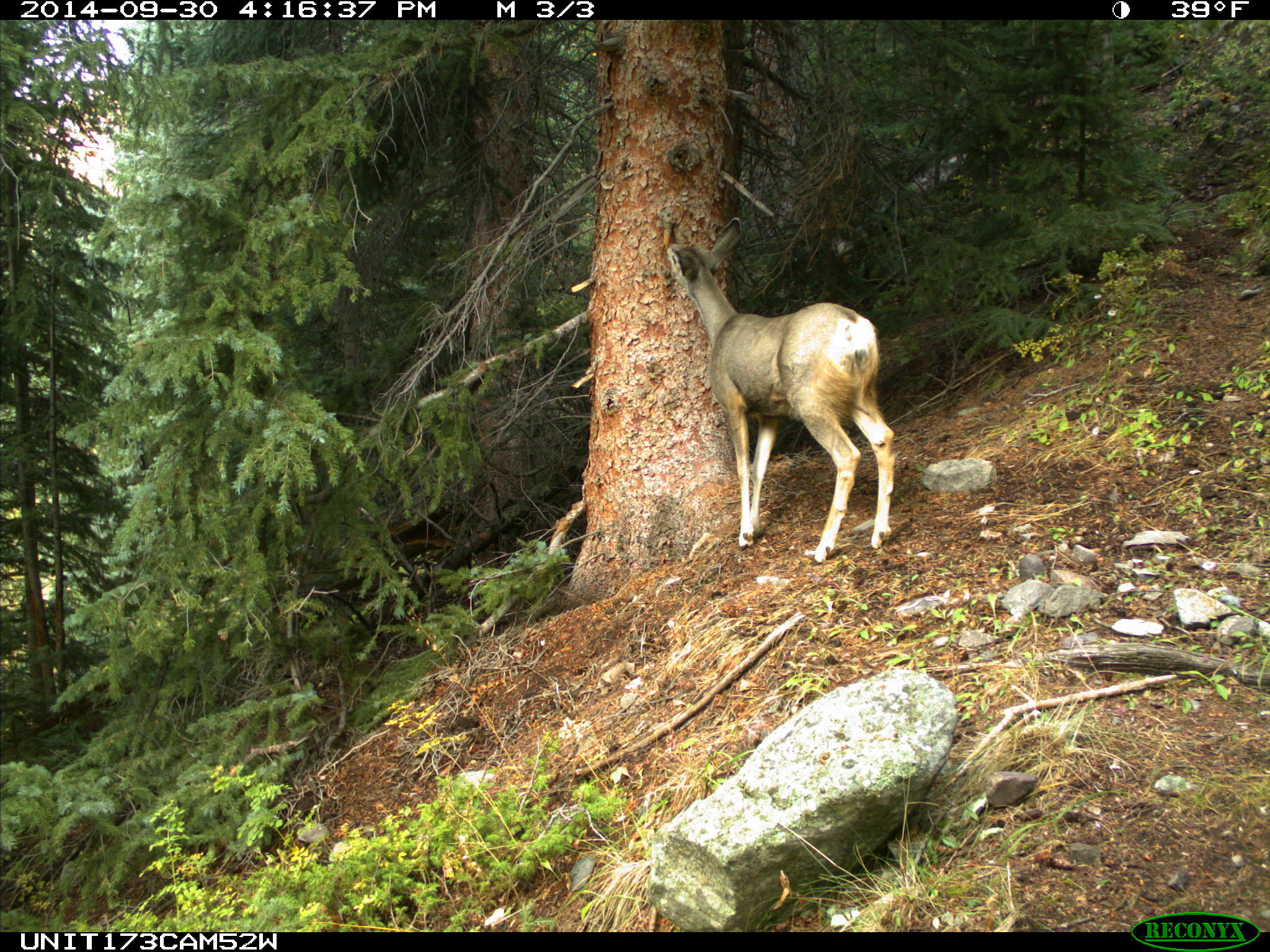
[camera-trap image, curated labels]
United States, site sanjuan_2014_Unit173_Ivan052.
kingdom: Animalia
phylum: Chordata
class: Mammalia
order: Artiodactyla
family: Cervidae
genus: Odocoileus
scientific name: Odocoileus hemionus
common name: mule deer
Odocoileus hemionus (mule deer).